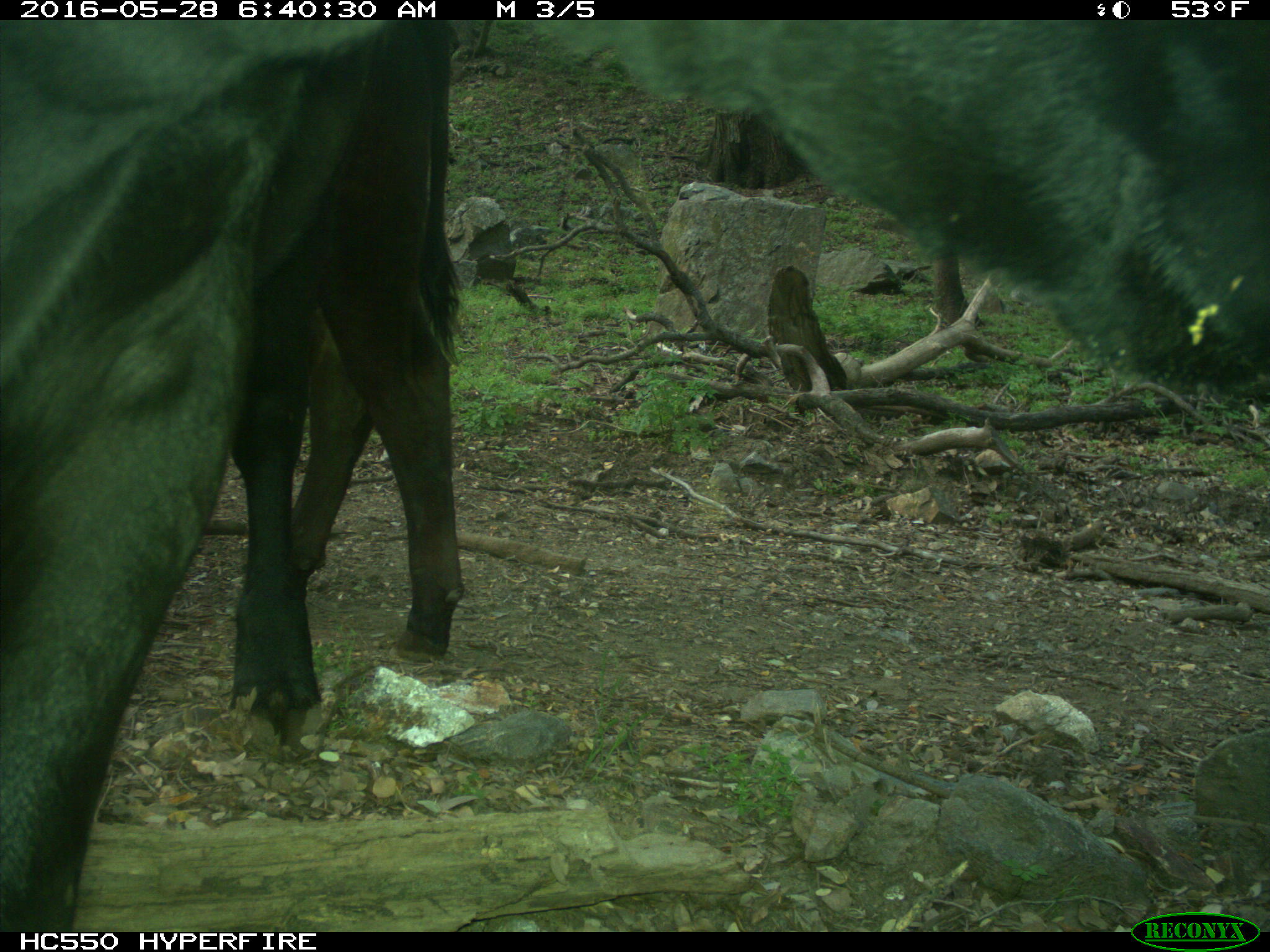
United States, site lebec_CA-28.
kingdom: Animalia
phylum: Chordata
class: Mammalia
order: Artiodactyla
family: Bovidae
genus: Bos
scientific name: Bos taurus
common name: domestic cow